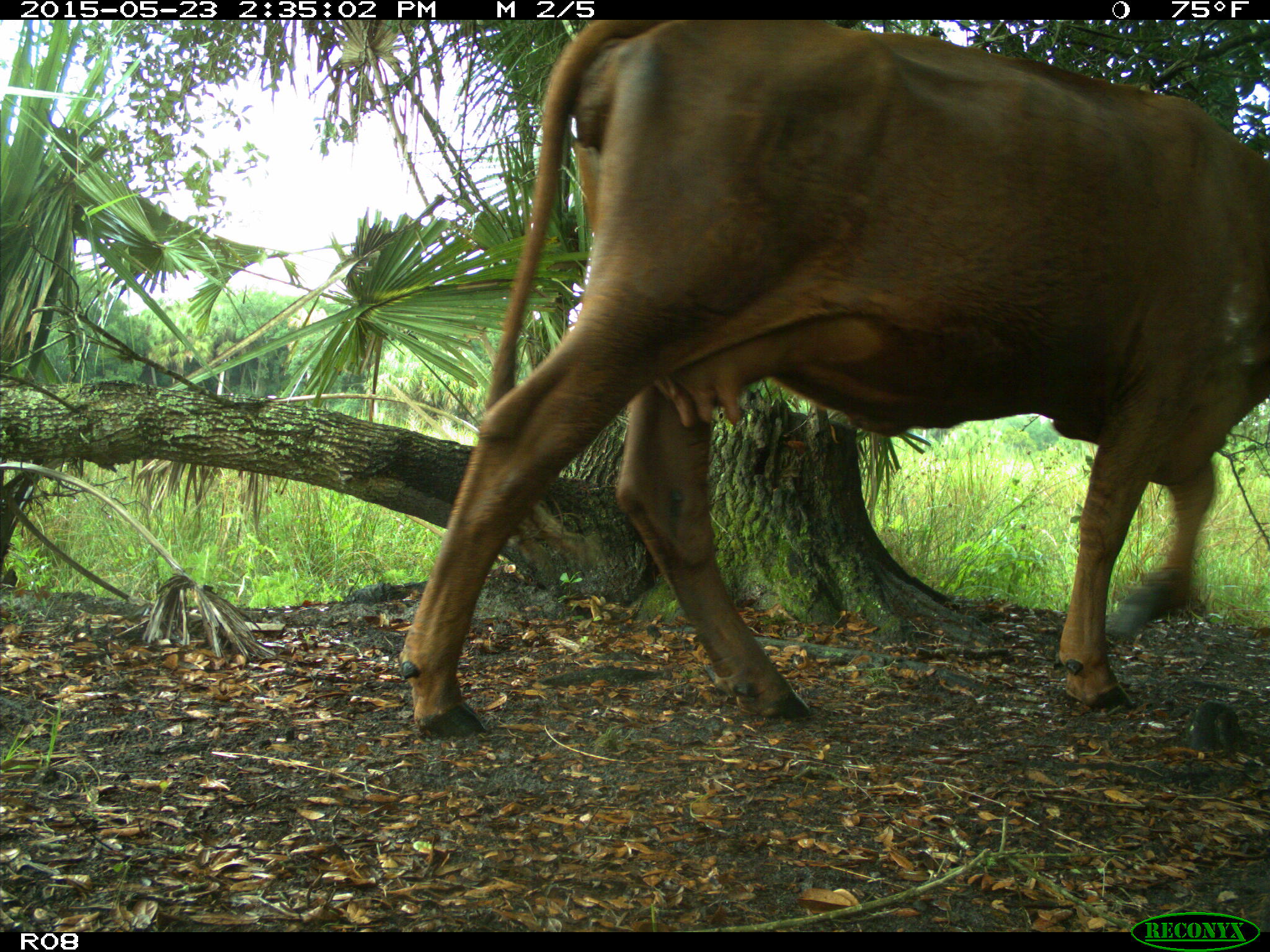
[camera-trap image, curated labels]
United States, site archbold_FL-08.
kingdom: Animalia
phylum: Chordata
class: Mammalia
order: Artiodactyla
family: Bovidae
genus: Bos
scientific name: Bos taurus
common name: domestic cow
Bos taurus (domestic cow).